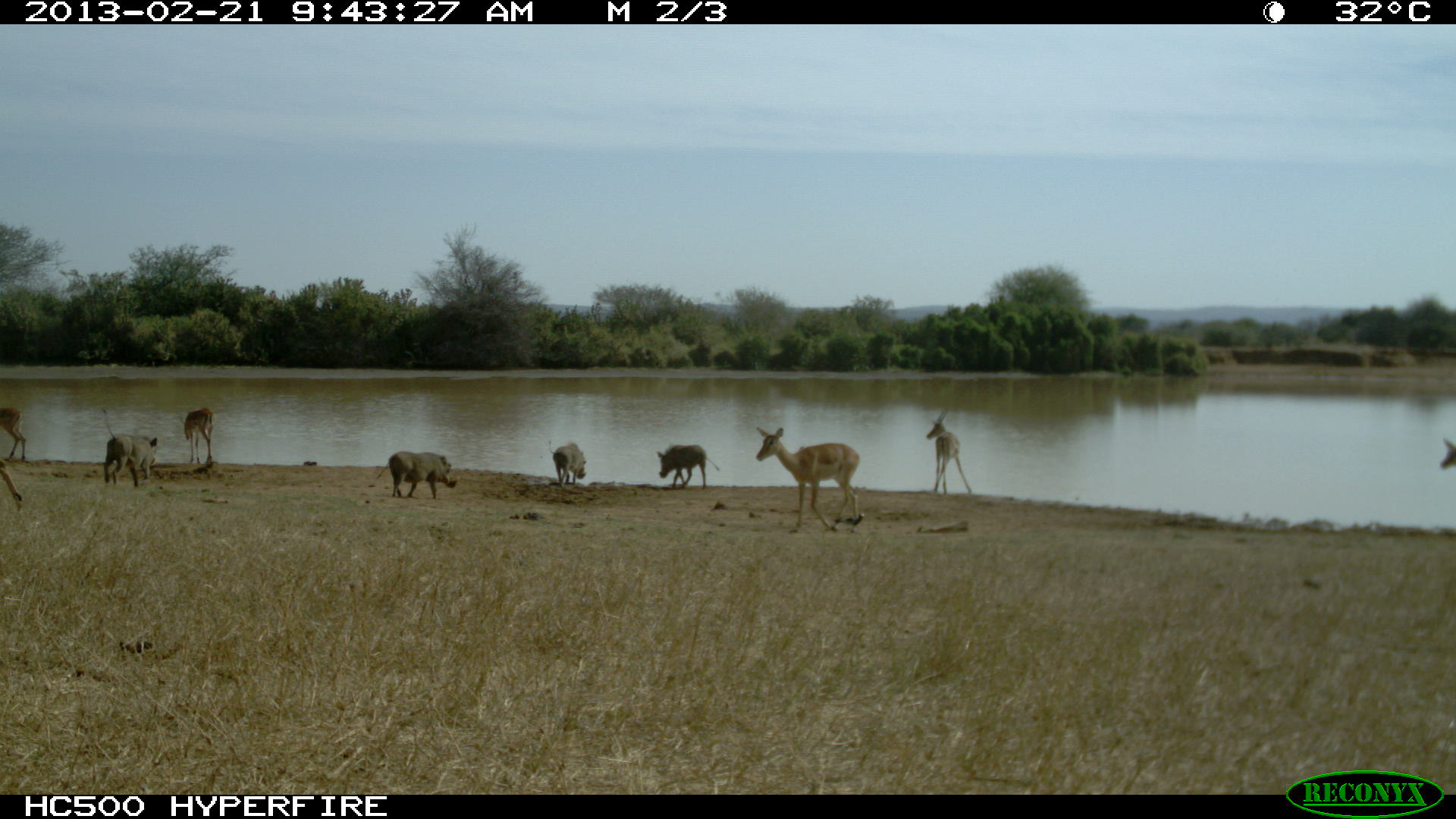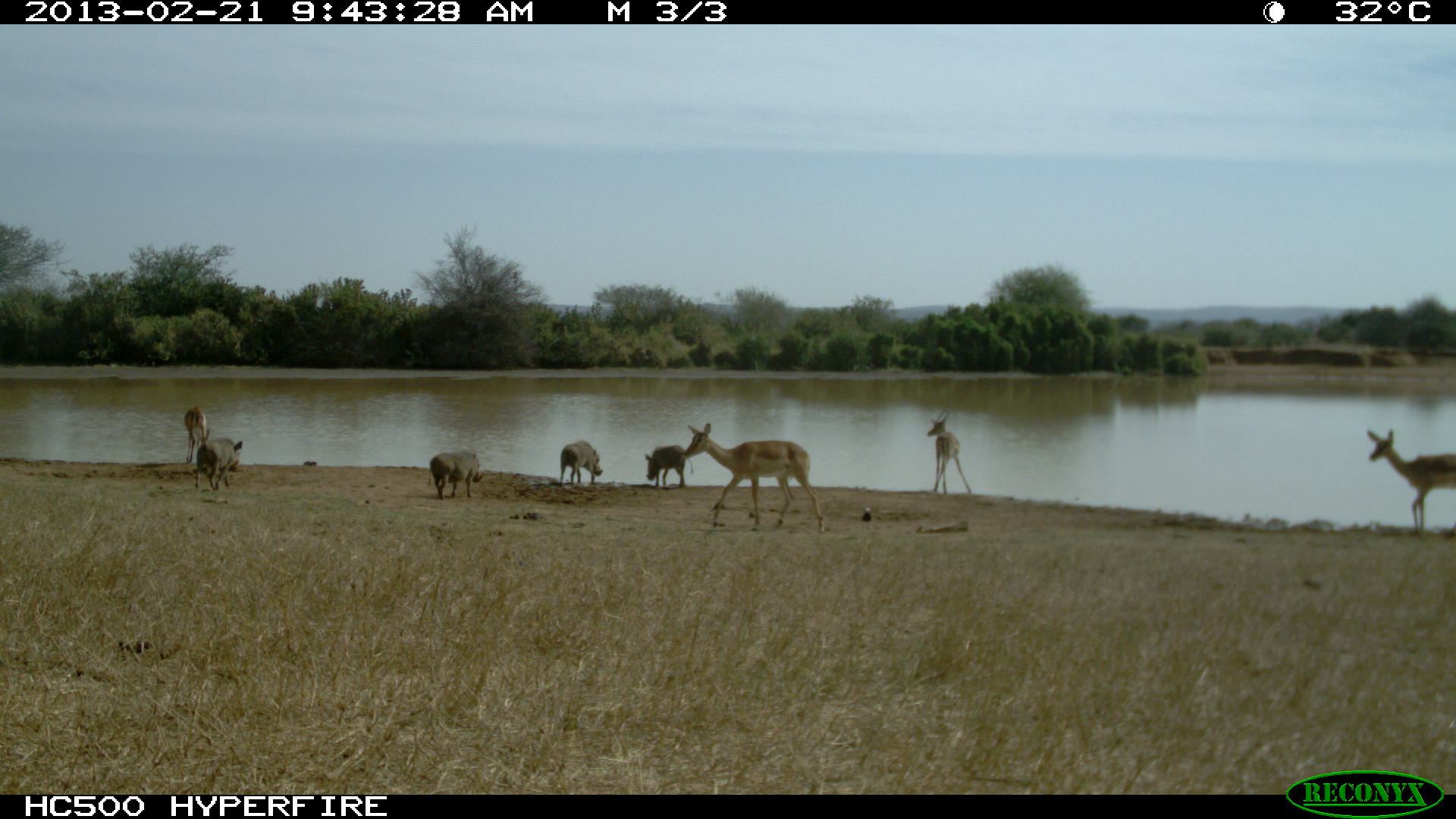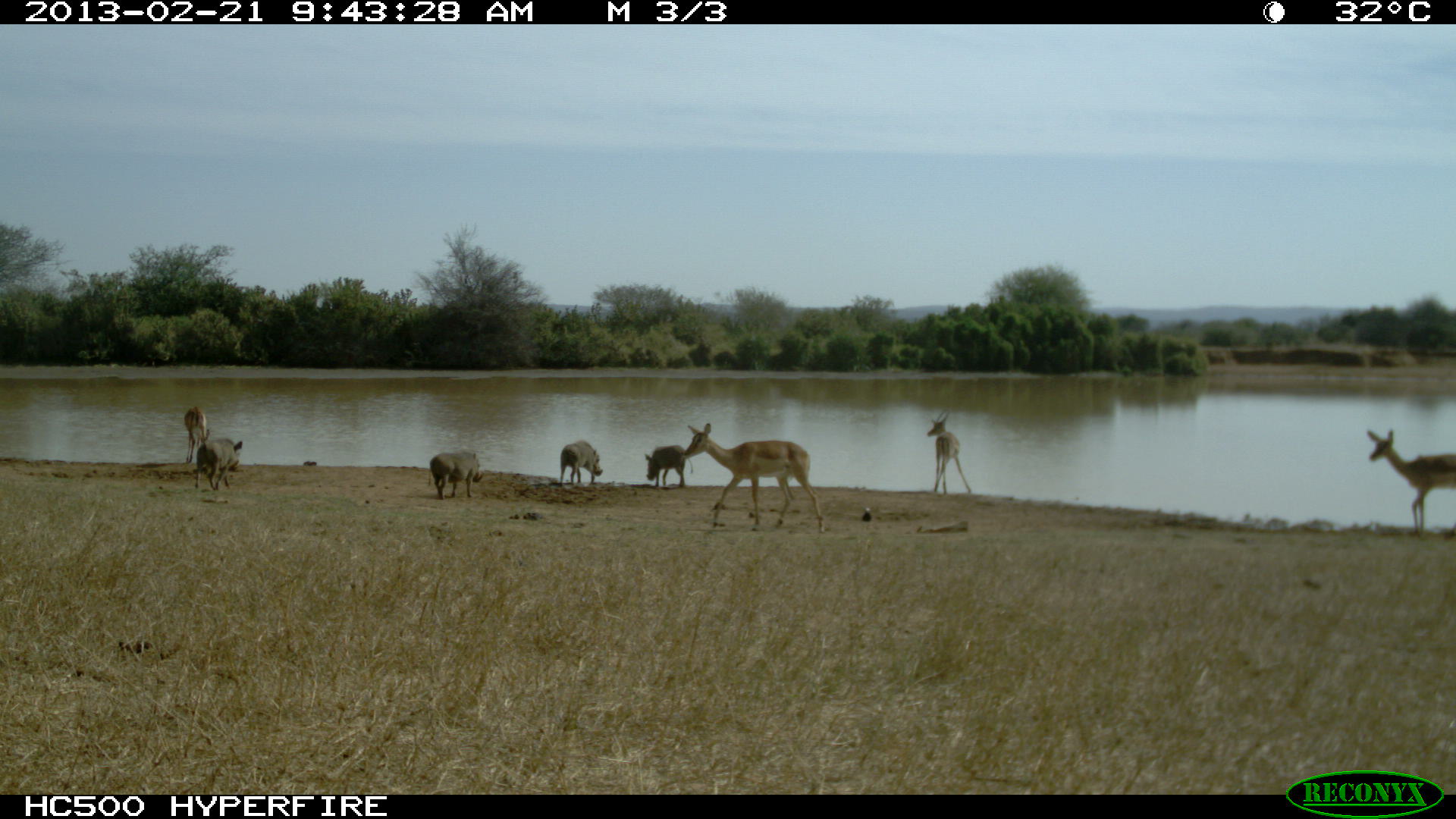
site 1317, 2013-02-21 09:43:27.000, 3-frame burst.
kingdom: Animalia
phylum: Chordata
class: Mammalia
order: Artiodactyla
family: Suidae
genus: Phacochoerus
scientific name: Phacochoerus africanus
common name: common warthog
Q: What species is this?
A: Phacochoerus africanus (common warthog).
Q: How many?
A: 4.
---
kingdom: Animalia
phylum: Chordata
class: Mammalia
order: Artiodactyla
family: Bovidae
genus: Aepyceros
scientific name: Aepyceros melampus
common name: impala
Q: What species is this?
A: Aepyceros melampus (impala).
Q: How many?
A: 5.